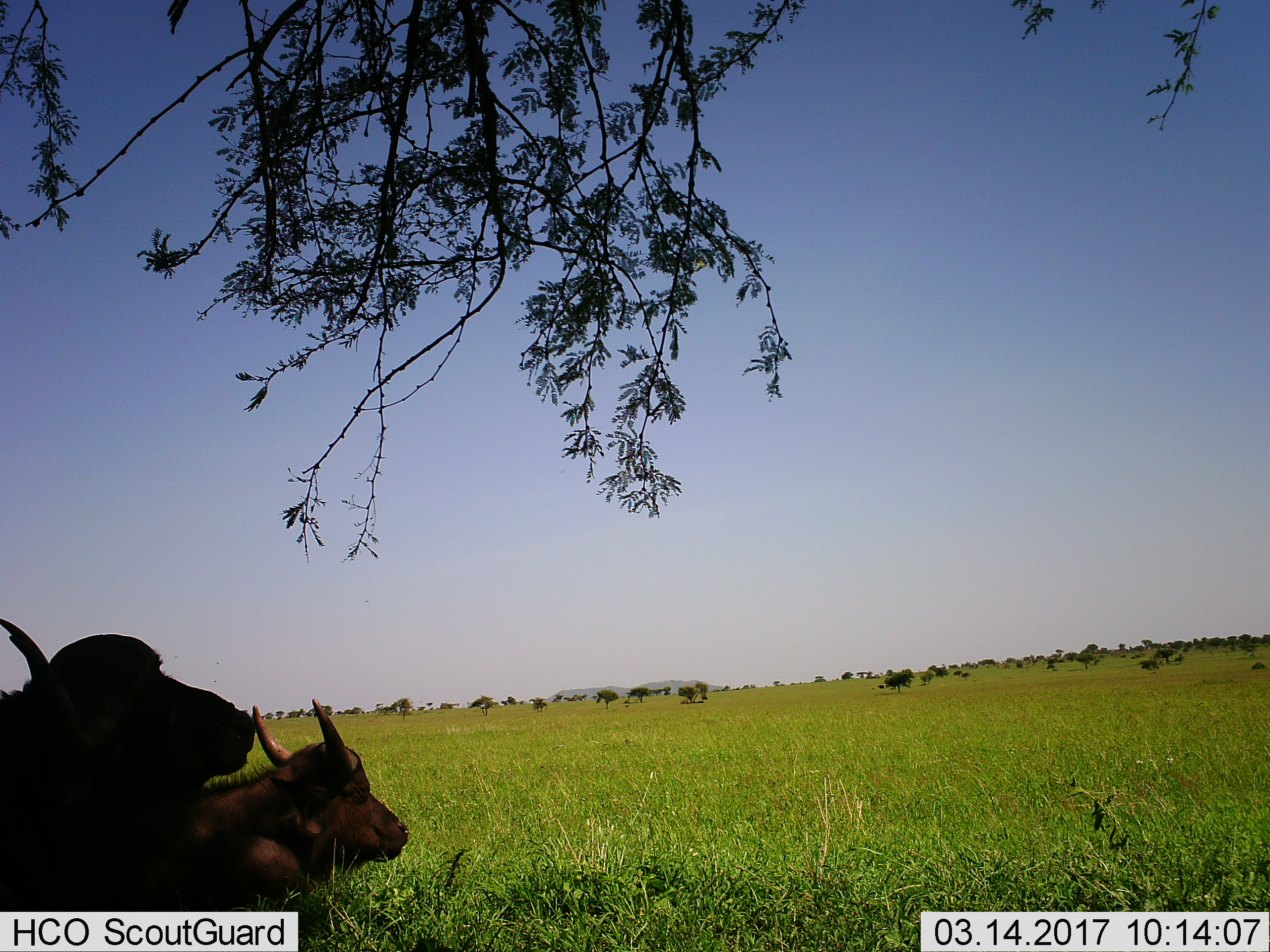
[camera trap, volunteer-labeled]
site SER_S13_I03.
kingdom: Animalia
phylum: Chordata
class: Mammalia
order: Artiodactyla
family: Bovidae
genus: Syncerus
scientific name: Syncerus caffer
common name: african buffalo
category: buffalo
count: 2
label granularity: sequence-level